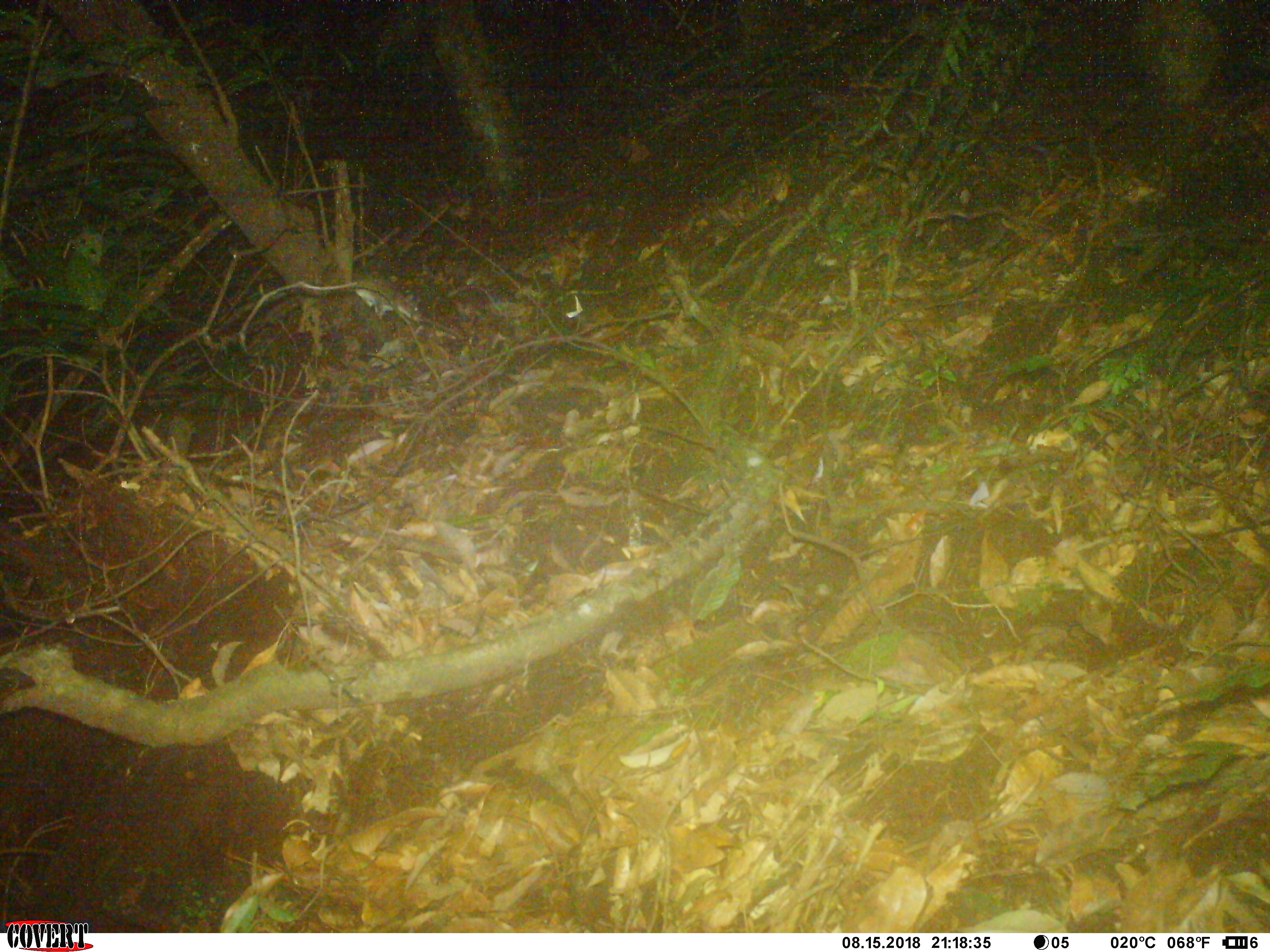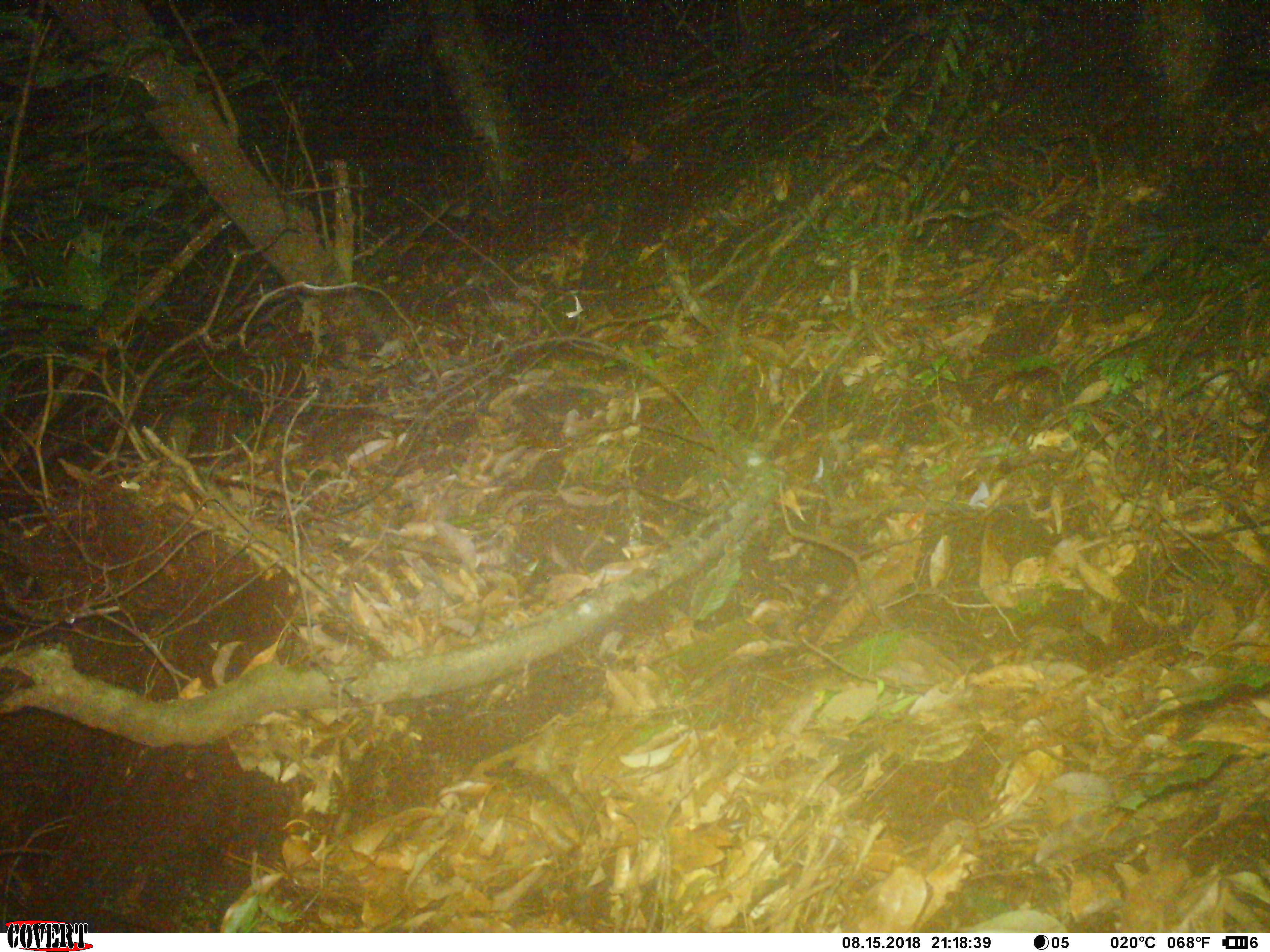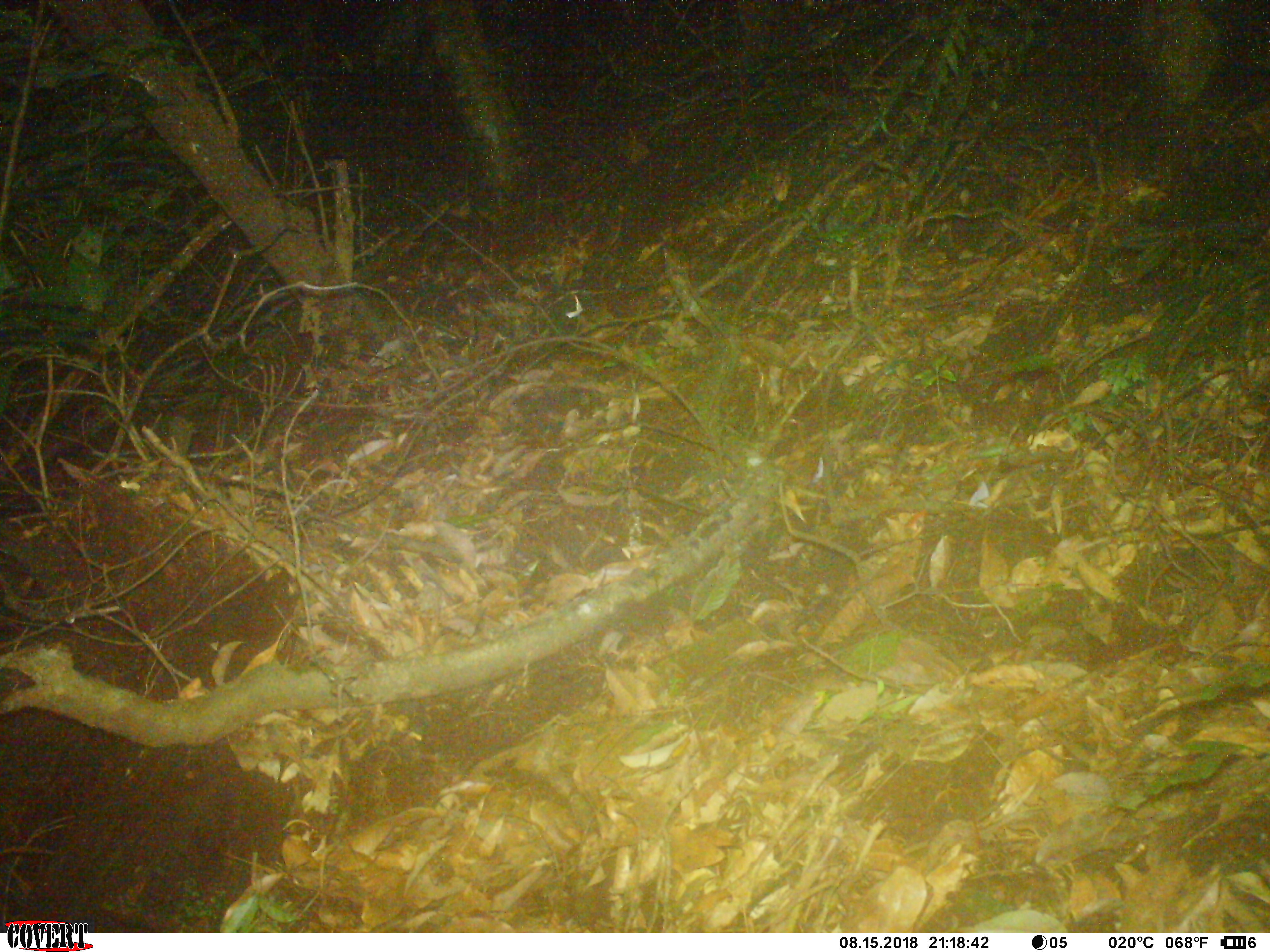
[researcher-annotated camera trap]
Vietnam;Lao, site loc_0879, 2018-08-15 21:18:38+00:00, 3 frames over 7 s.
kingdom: Animalia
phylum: Chordata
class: Mammalia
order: Rodentia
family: Muridae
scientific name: Muridae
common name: old-world mice and rats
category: unidentified murid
Unidentified murid (old-world mice and rats) (Muridae). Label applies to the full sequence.